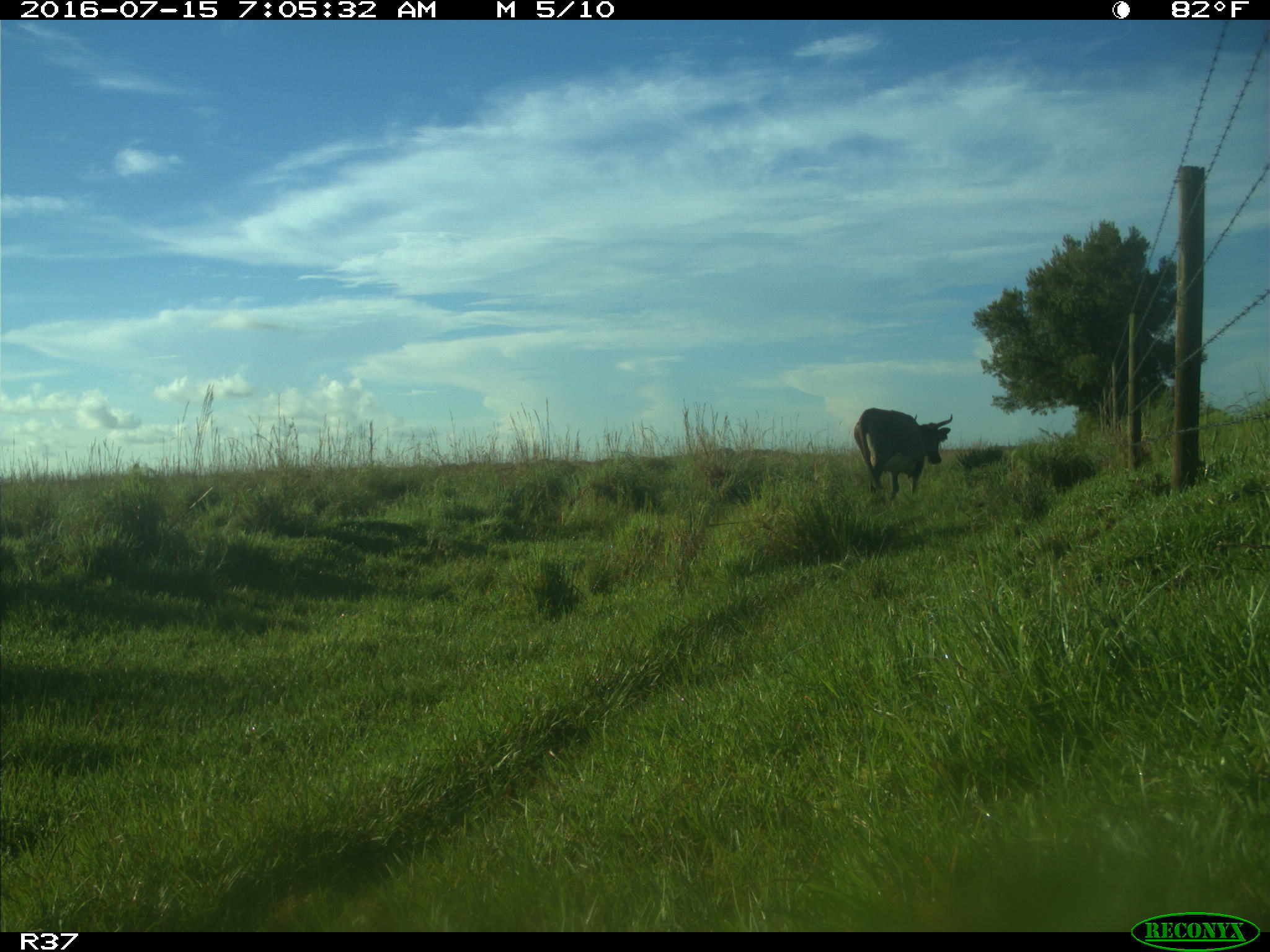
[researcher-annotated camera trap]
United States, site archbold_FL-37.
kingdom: Animalia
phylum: Chordata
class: Mammalia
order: Artiodactyla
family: Bovidae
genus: Bos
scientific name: Bos taurus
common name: domestic cow